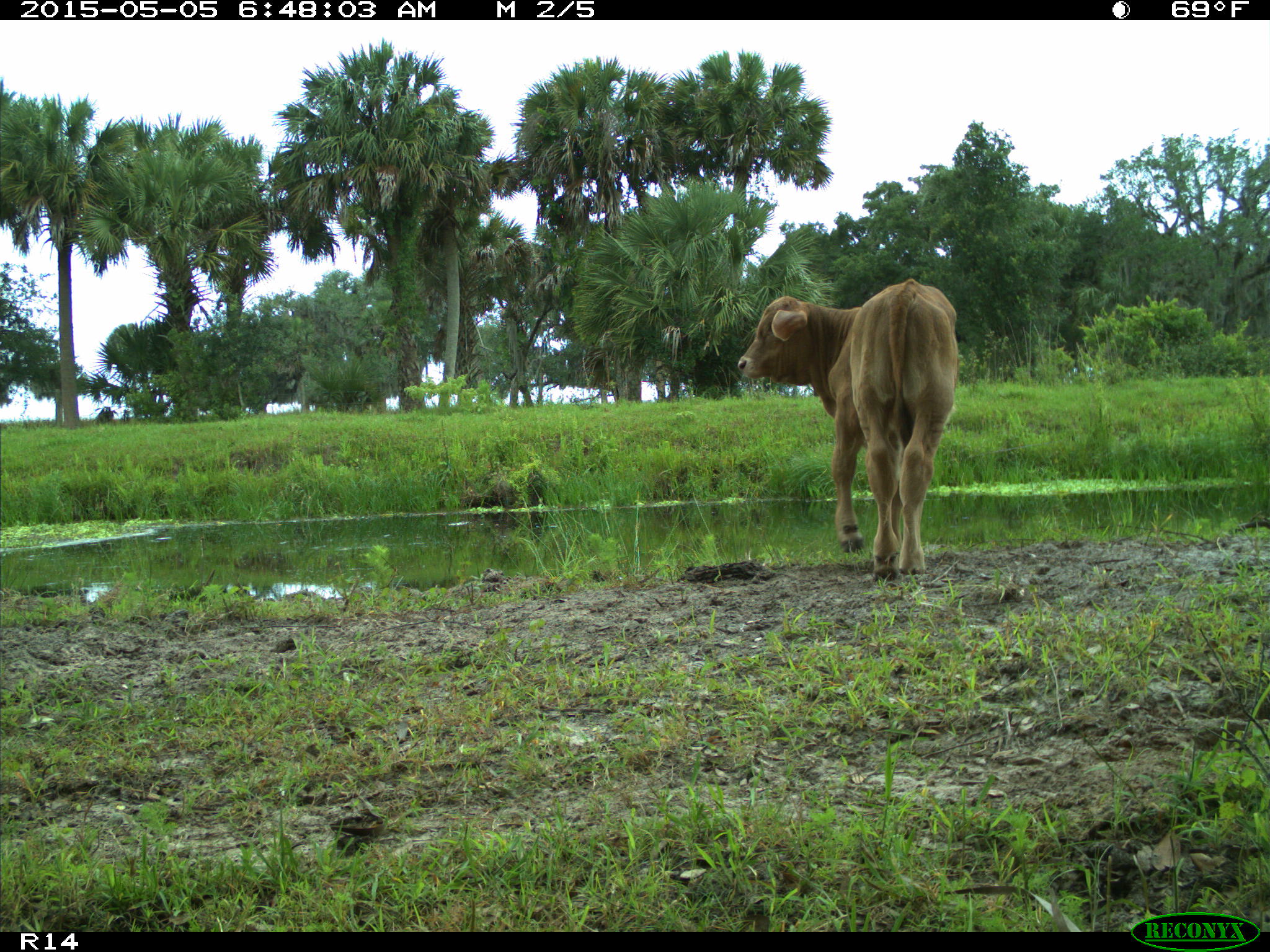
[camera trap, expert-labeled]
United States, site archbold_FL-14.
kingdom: Animalia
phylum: Chordata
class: Mammalia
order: Artiodactyla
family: Bovidae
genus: Bos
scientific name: Bos taurus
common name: domestic cow